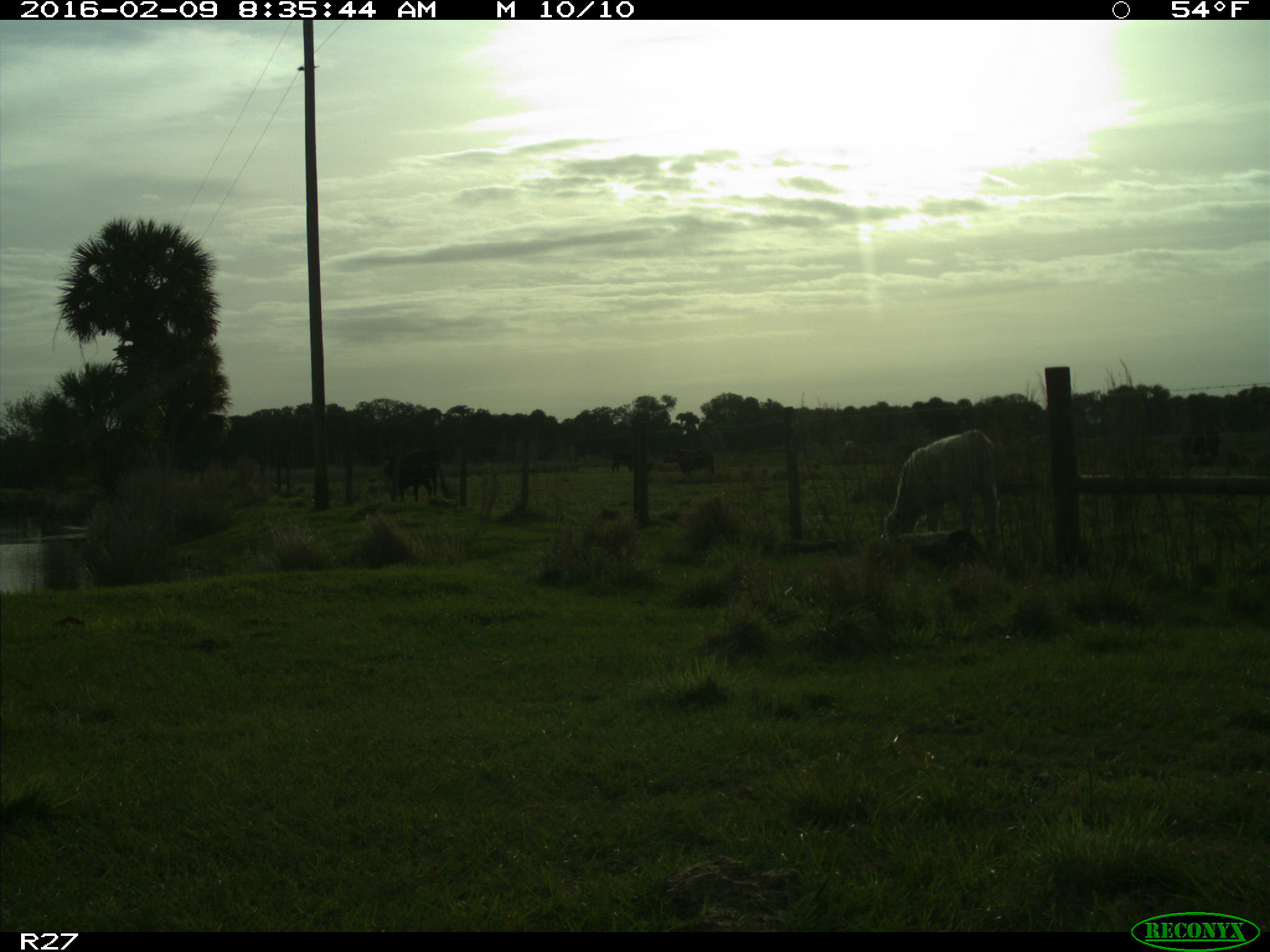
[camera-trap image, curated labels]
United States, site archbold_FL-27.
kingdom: Animalia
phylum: Chordata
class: Mammalia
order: Artiodactyla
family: Bovidae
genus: Bos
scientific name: Bos taurus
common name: domestic cow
Bos taurus (domestic cow).